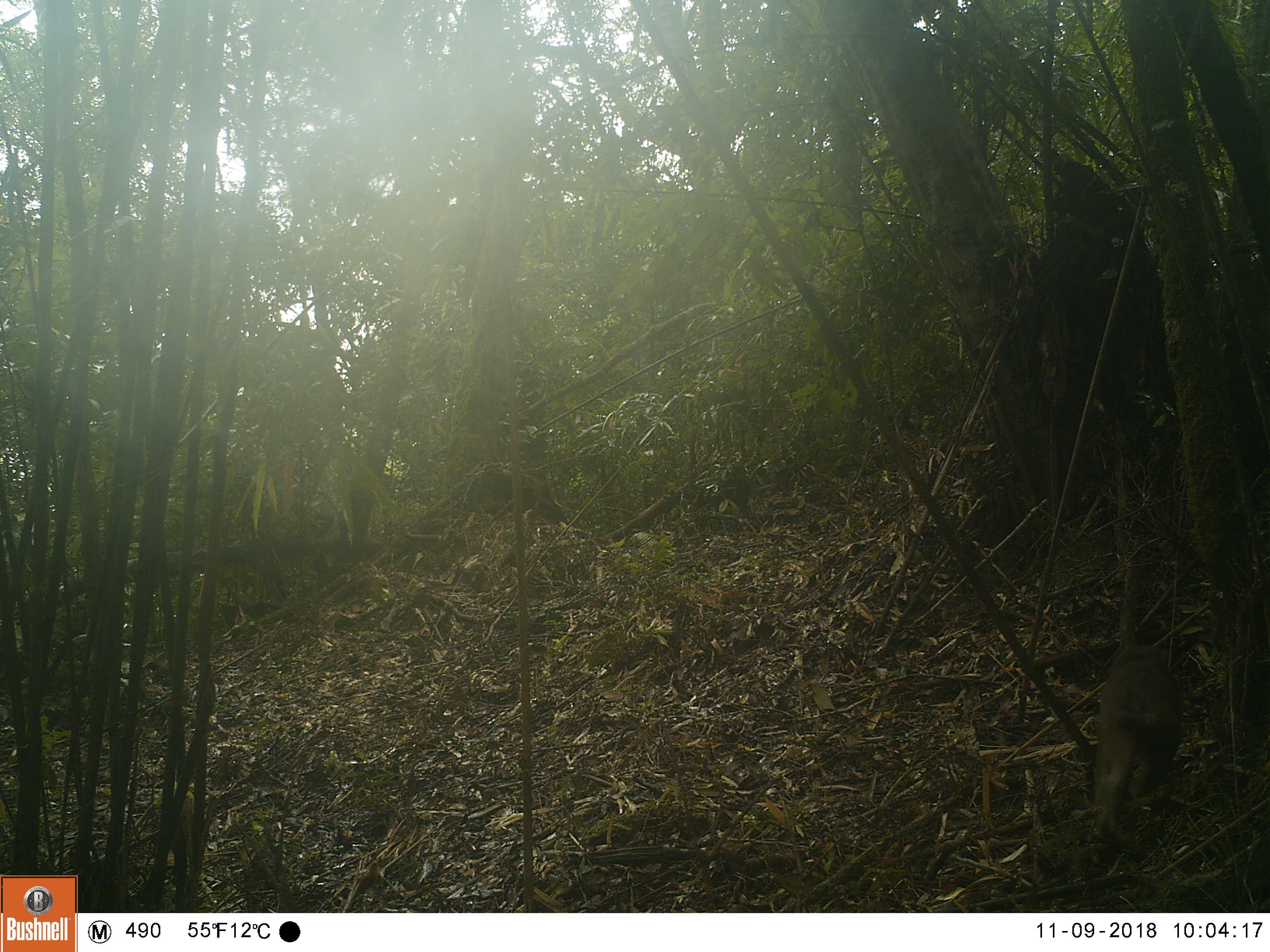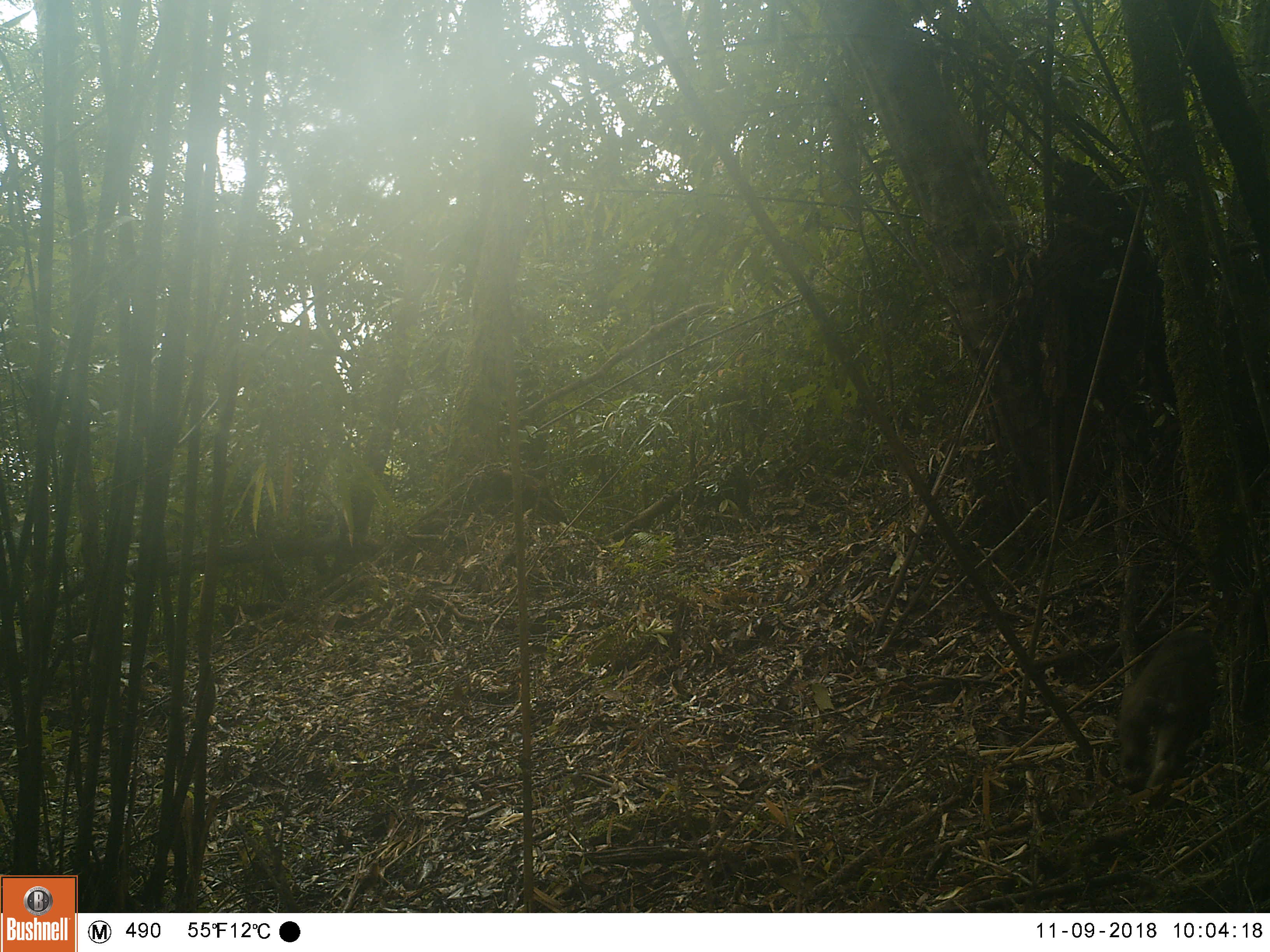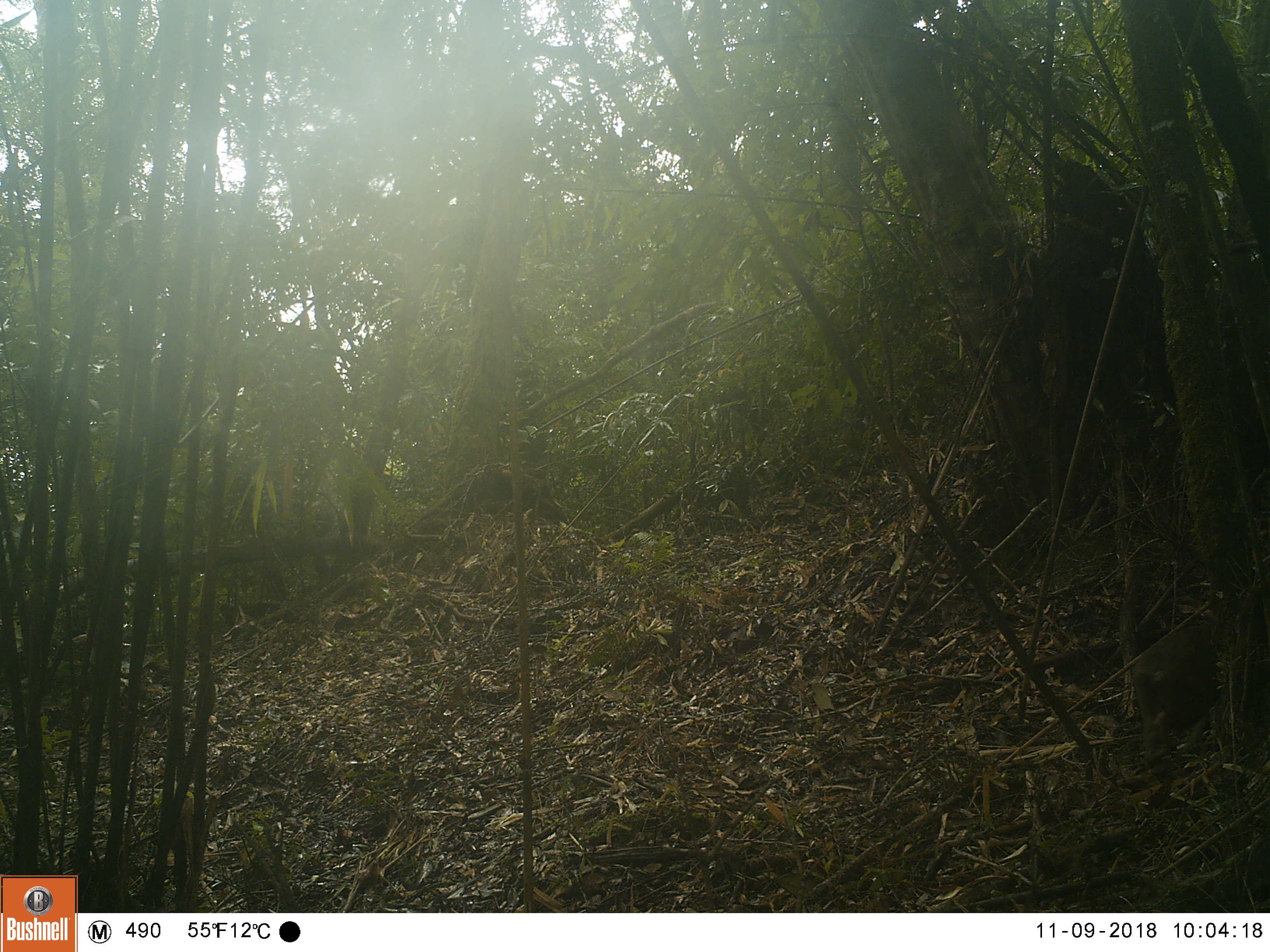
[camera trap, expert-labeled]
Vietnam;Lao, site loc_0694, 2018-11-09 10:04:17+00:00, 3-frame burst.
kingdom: Animalia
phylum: Chordata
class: Mammalia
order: Primates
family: Cercopithecidae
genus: Macaca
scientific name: Macaca arctoides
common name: stump-tailed macaque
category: stump tailed macaque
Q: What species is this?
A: Stump tailed macaque (stump-tailed macaque) (Macaca arctoides).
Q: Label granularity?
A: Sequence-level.